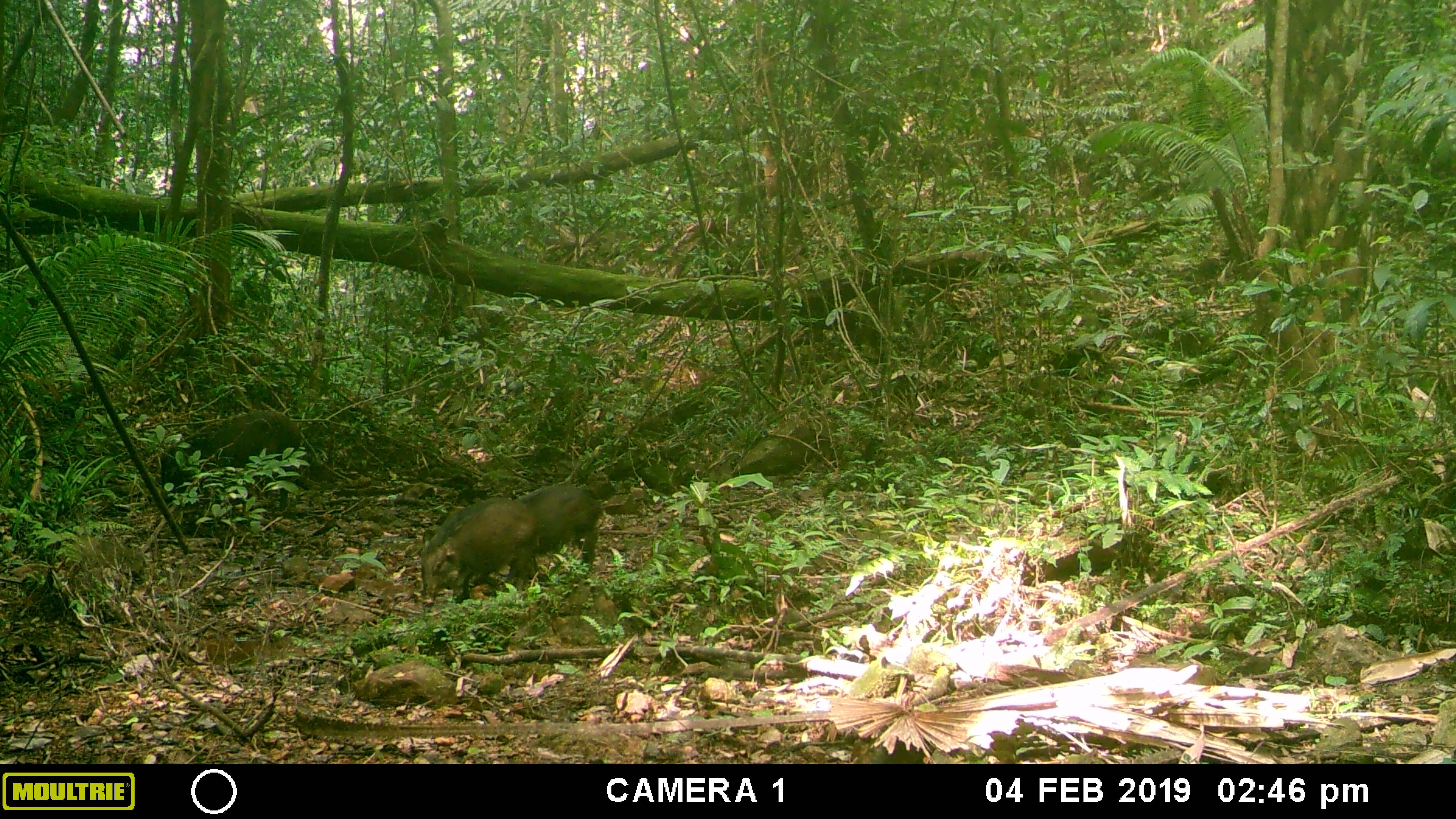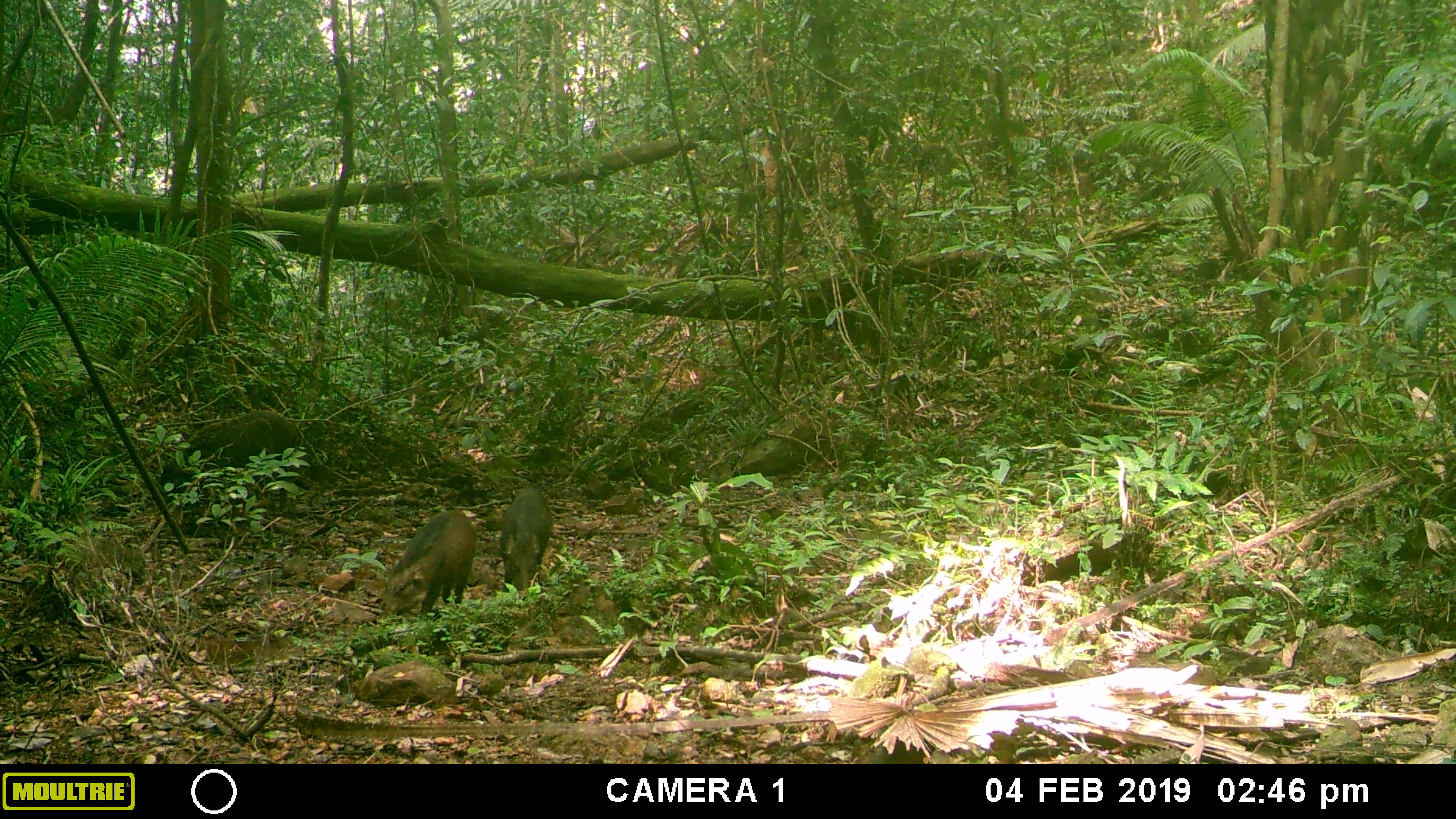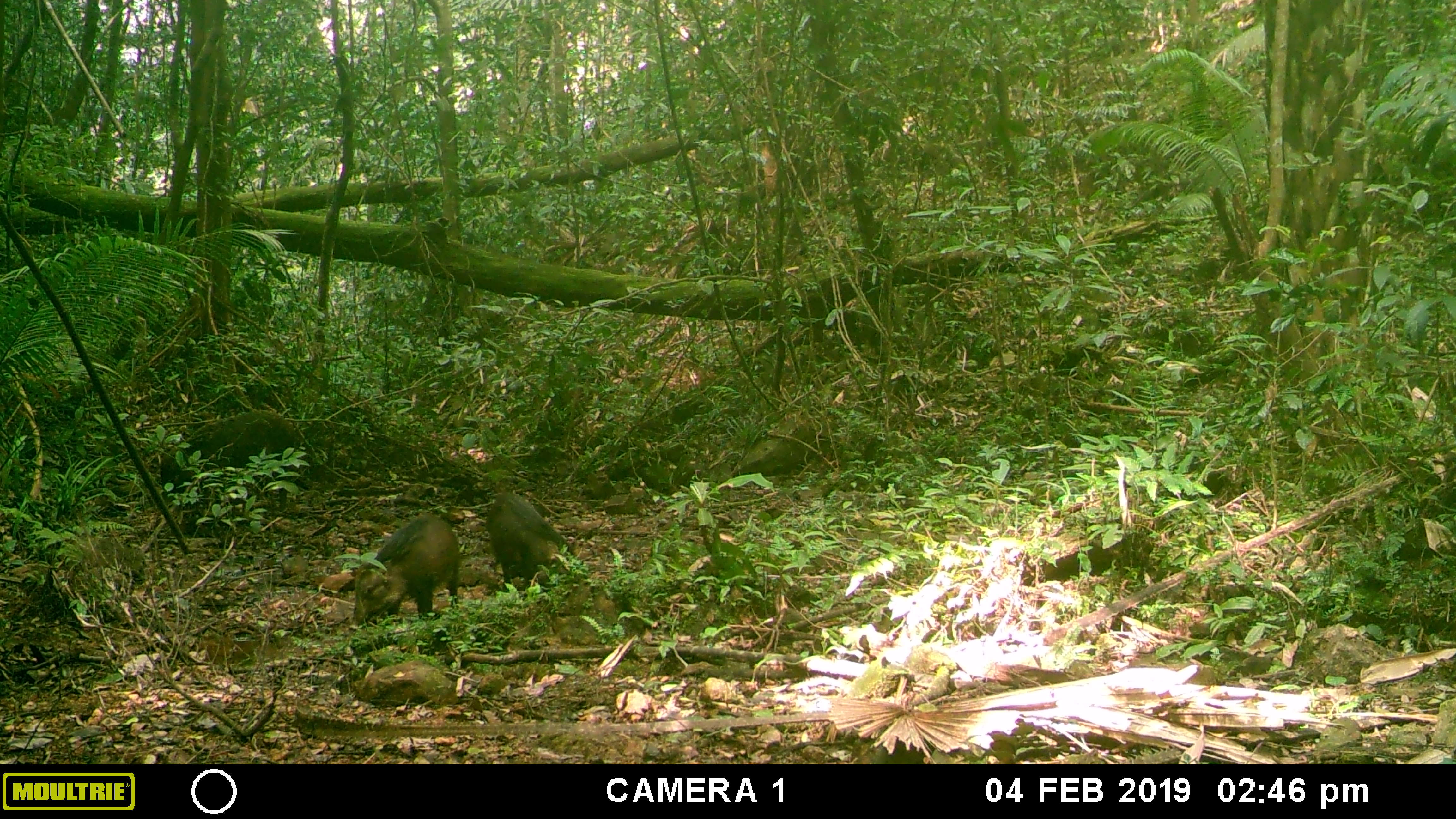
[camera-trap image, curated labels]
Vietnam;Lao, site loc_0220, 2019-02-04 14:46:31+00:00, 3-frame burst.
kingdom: Animalia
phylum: Chordata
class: Mammalia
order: Artiodactyla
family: Suidae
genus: Sus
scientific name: Sus scrofa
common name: eurasian wild pig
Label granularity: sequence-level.